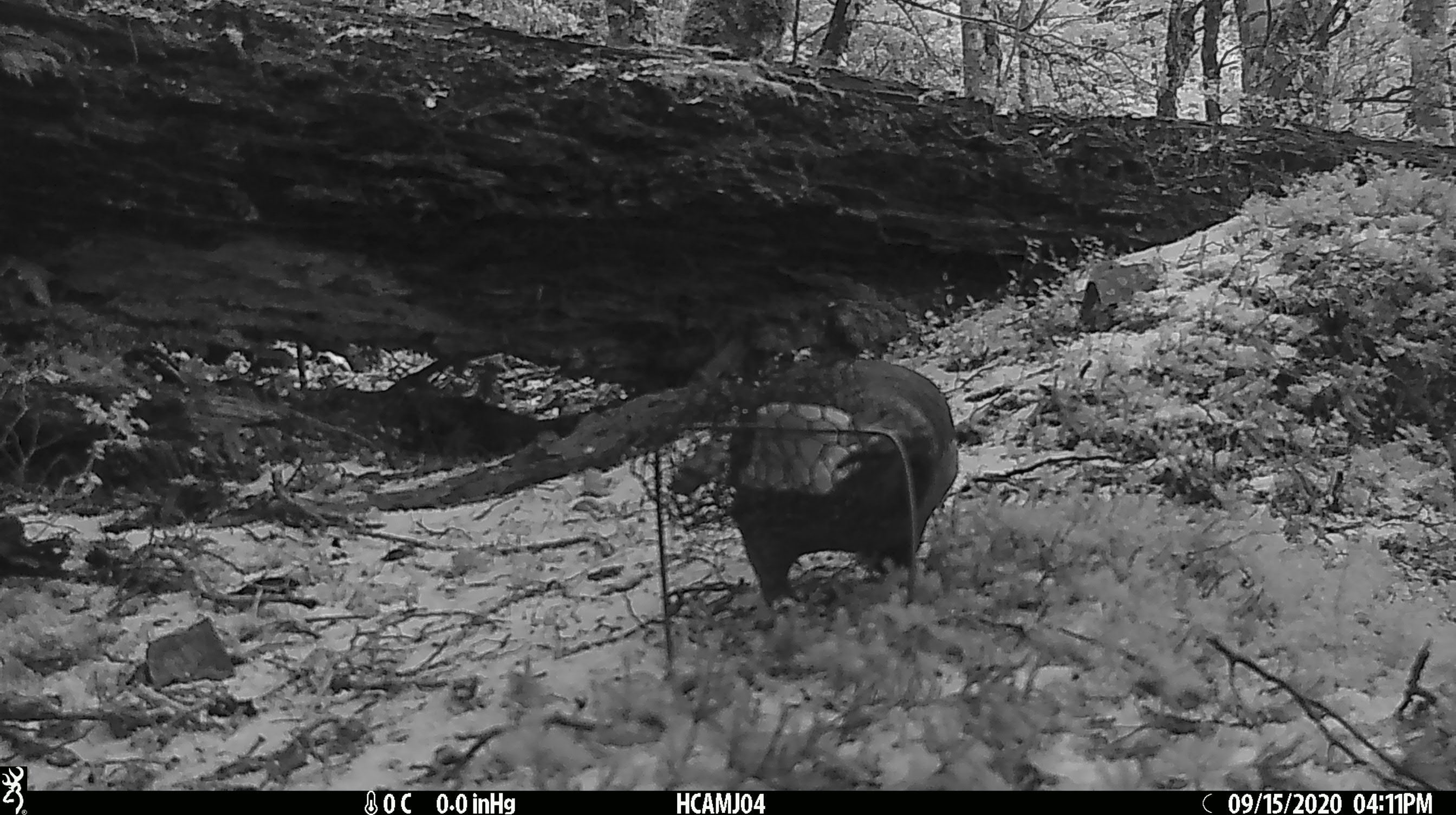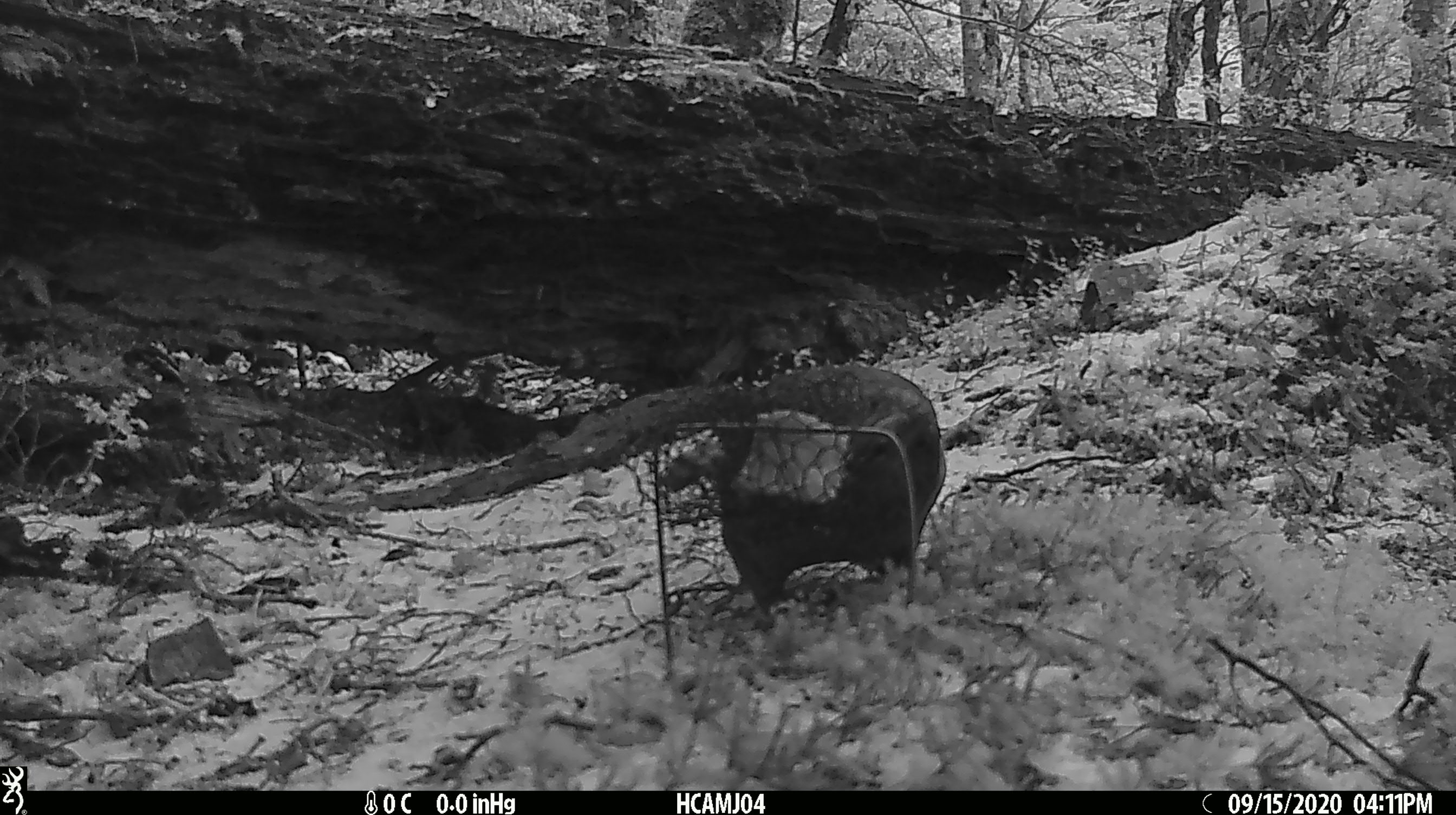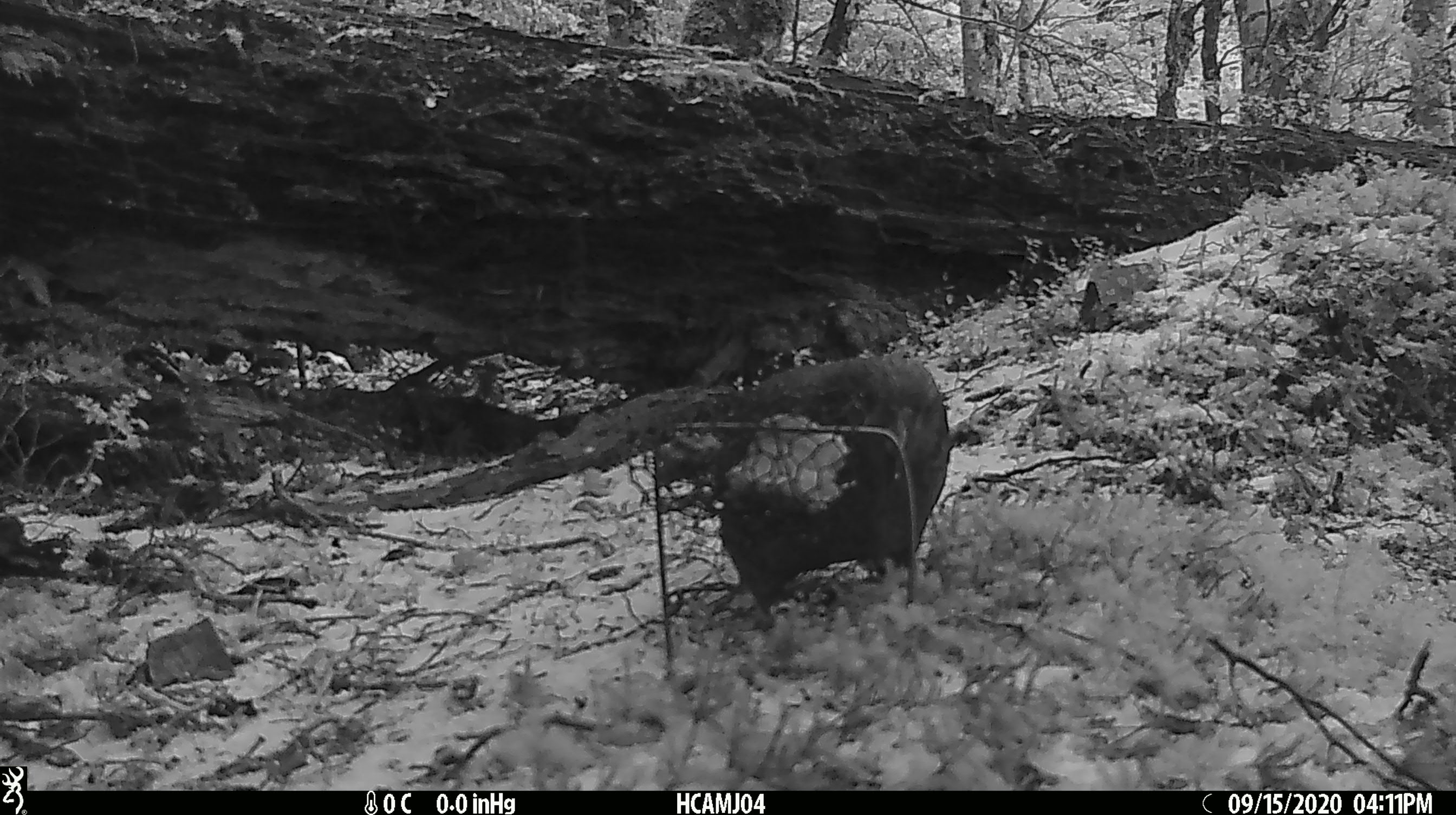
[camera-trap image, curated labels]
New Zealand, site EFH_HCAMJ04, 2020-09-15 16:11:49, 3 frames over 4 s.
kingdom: Animalia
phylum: Chordata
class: Aves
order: Psittaciformes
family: Strigopidae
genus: Nestor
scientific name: Nestor notabilis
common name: kea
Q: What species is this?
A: Kea (Nestor notabilis).